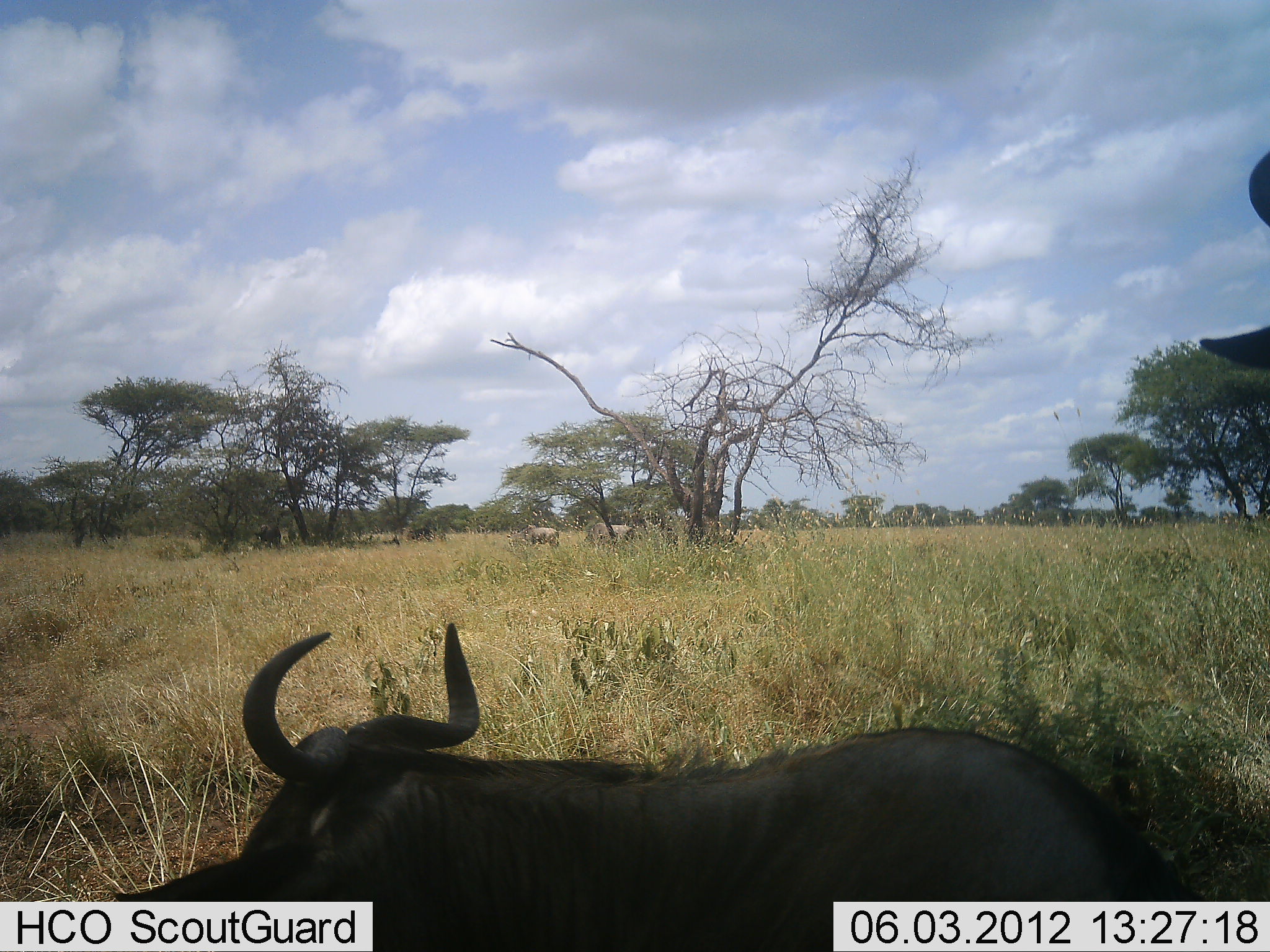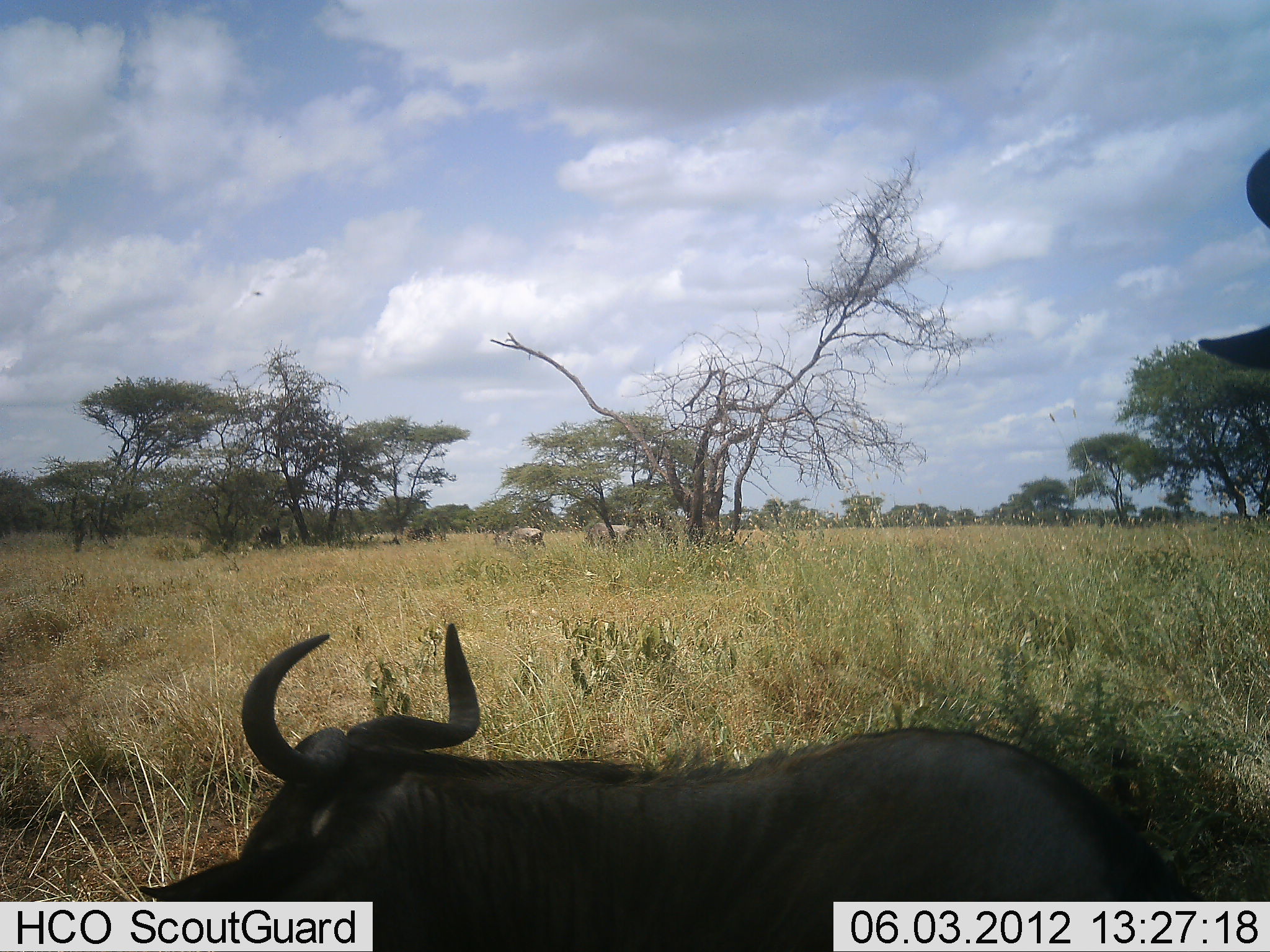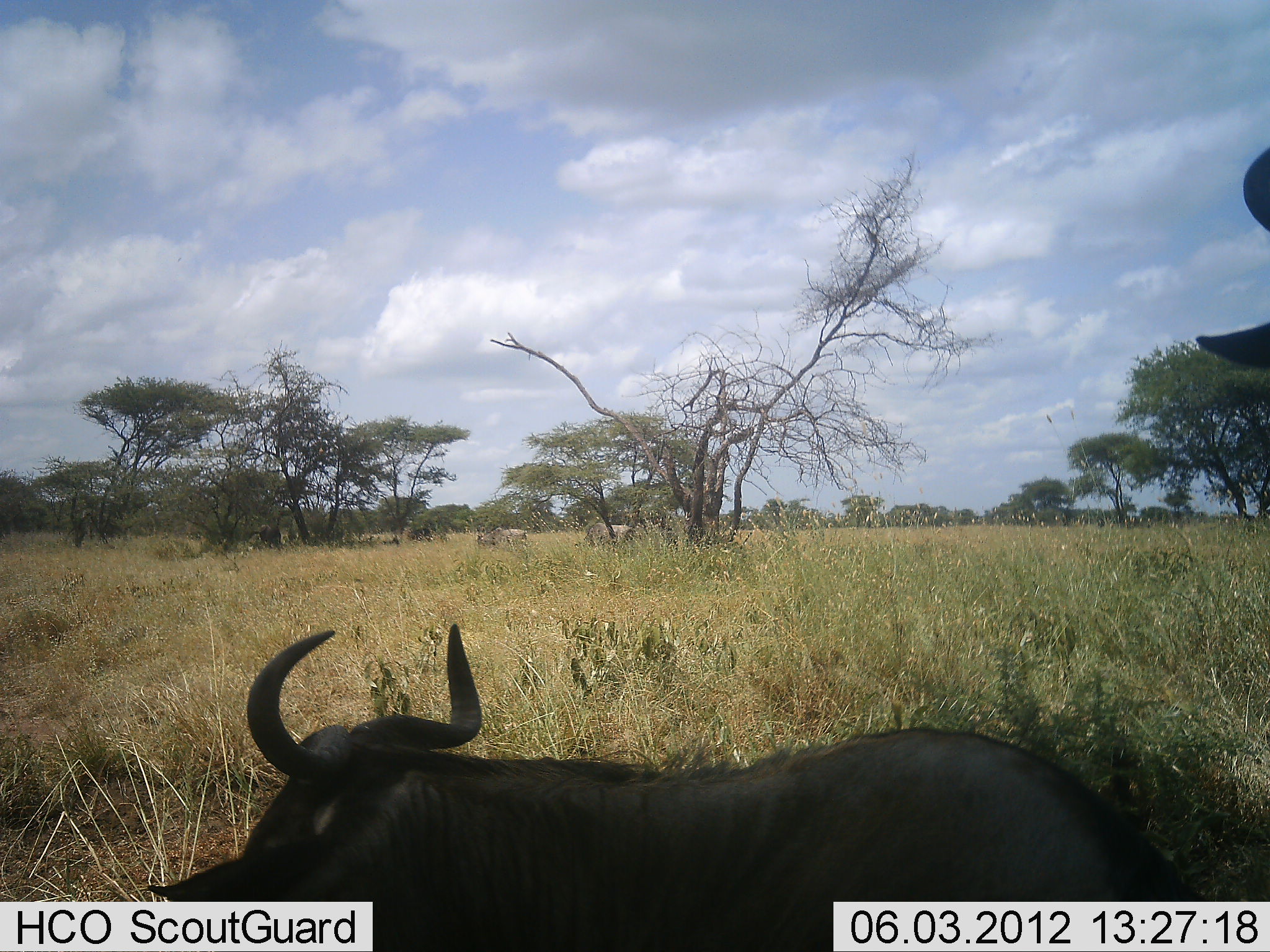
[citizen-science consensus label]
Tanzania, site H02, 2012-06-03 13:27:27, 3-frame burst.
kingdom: Animalia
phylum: Chordata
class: Mammalia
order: Artiodactyla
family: Bovidae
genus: Connochaetes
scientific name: Connochaetes taurinus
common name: blue wildebeest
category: wildebeest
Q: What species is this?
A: Wildebeest (blue wildebeest) (Connochaetes taurinus).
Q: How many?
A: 3.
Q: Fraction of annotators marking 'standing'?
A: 58%.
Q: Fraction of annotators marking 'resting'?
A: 67%.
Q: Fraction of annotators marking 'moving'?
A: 42%.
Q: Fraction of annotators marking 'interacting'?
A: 8%.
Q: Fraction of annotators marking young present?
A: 0%.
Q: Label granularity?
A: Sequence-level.